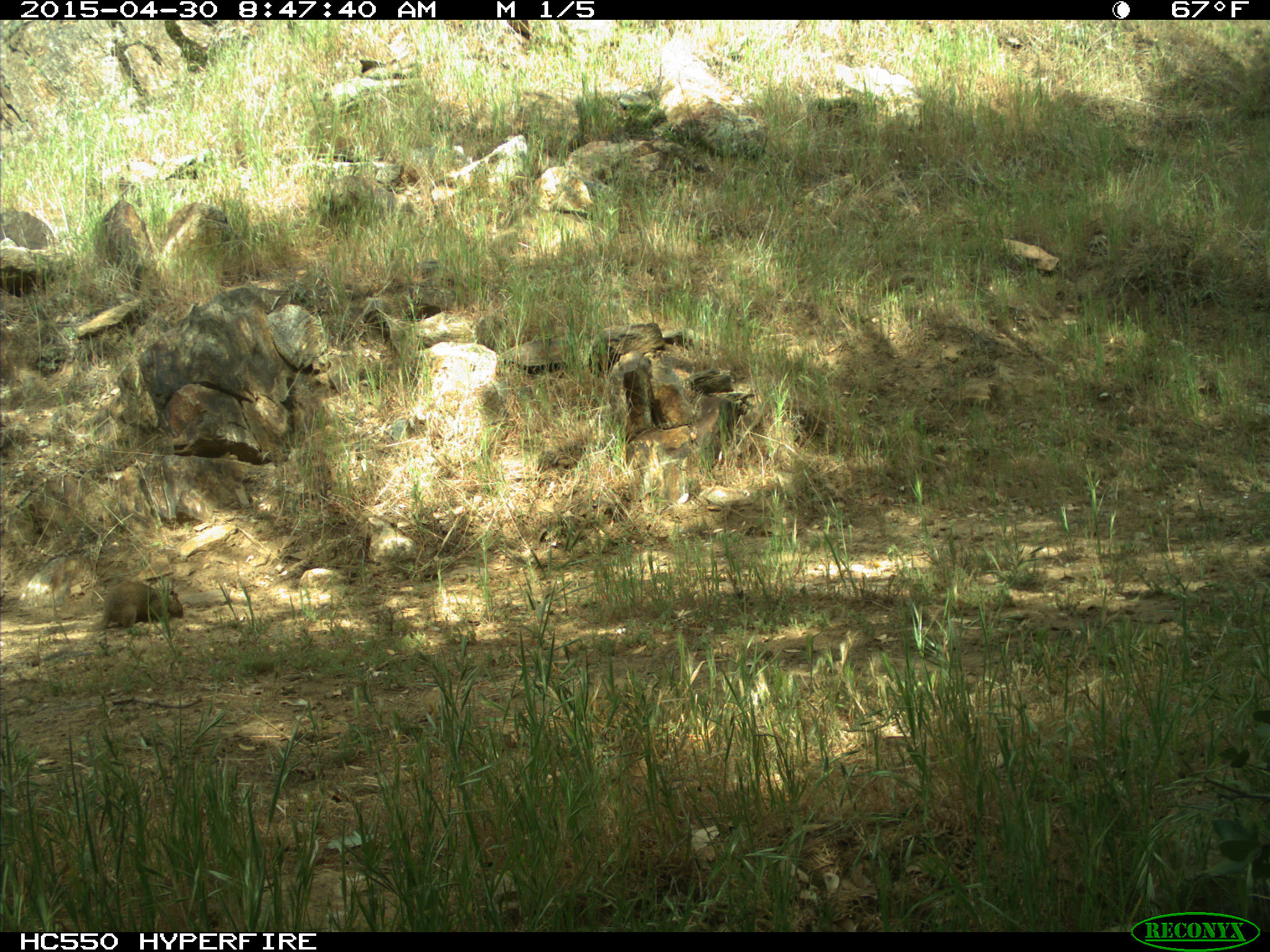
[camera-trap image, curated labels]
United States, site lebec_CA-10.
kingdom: Animalia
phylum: Chordata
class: Mammalia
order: Rodentia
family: Sciuridae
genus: Otospermophilus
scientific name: Otospermophilus beecheyi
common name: california ground squirrel